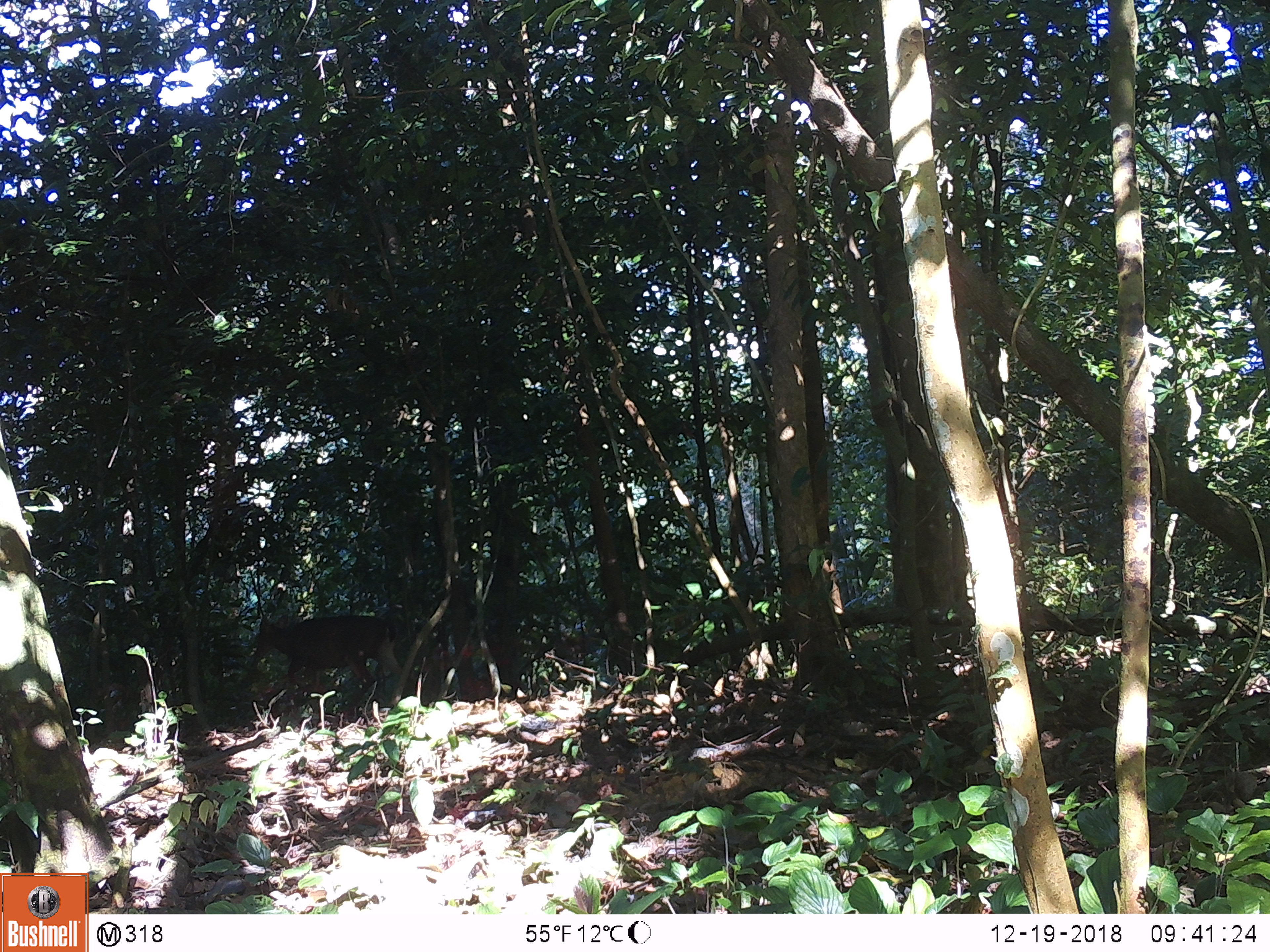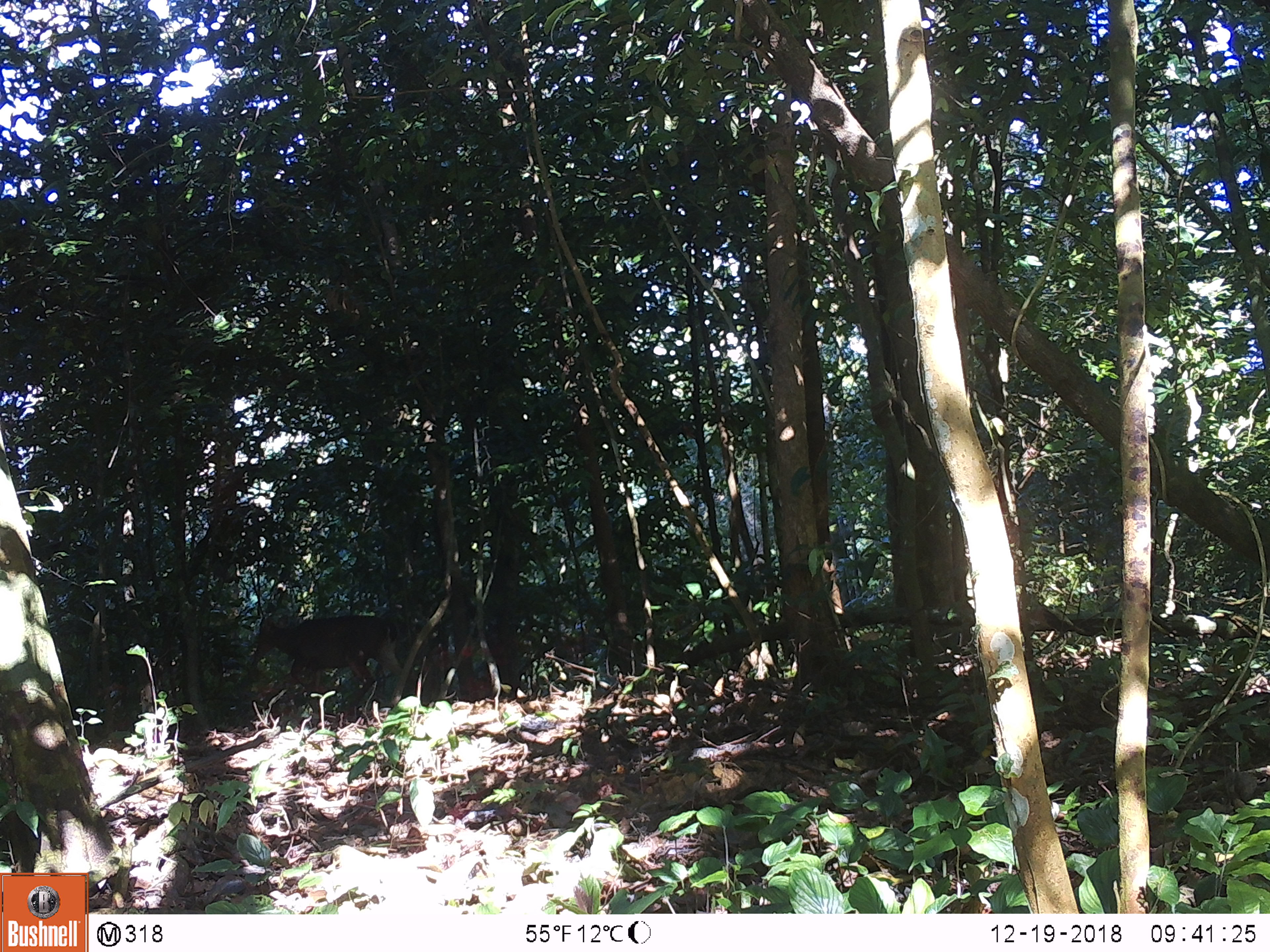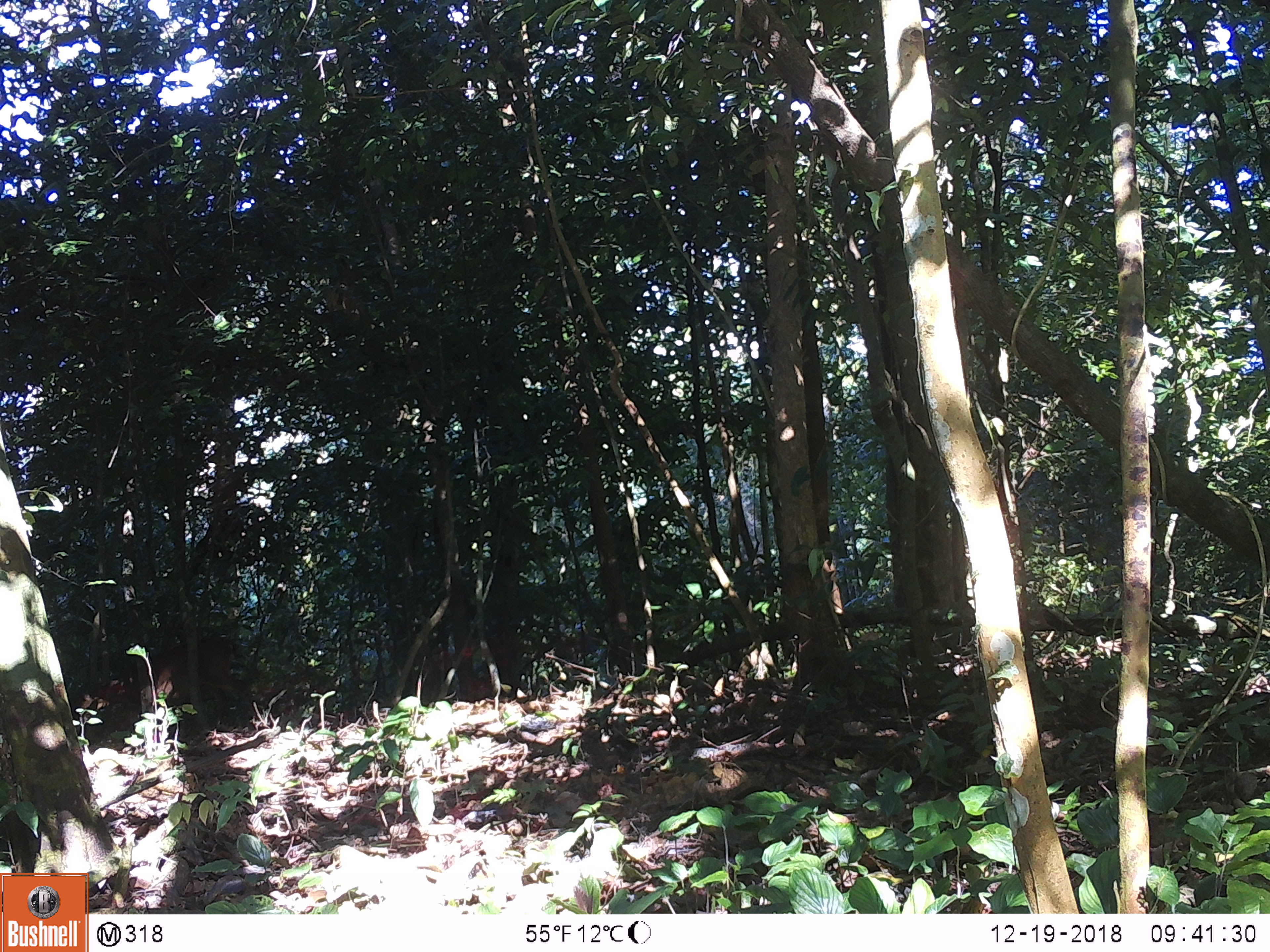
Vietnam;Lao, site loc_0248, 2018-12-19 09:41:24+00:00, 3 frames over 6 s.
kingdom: Animalia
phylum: Chordata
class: Mammalia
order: Artiodactyla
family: Cervidae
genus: Muntiacus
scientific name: Muntiacus vuquangensis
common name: large-antlered muntjac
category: large antlered muntjac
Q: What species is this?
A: Large antlered muntjac (large-antlered muntjac) (Muntiacus vuquangensis).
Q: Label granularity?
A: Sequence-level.